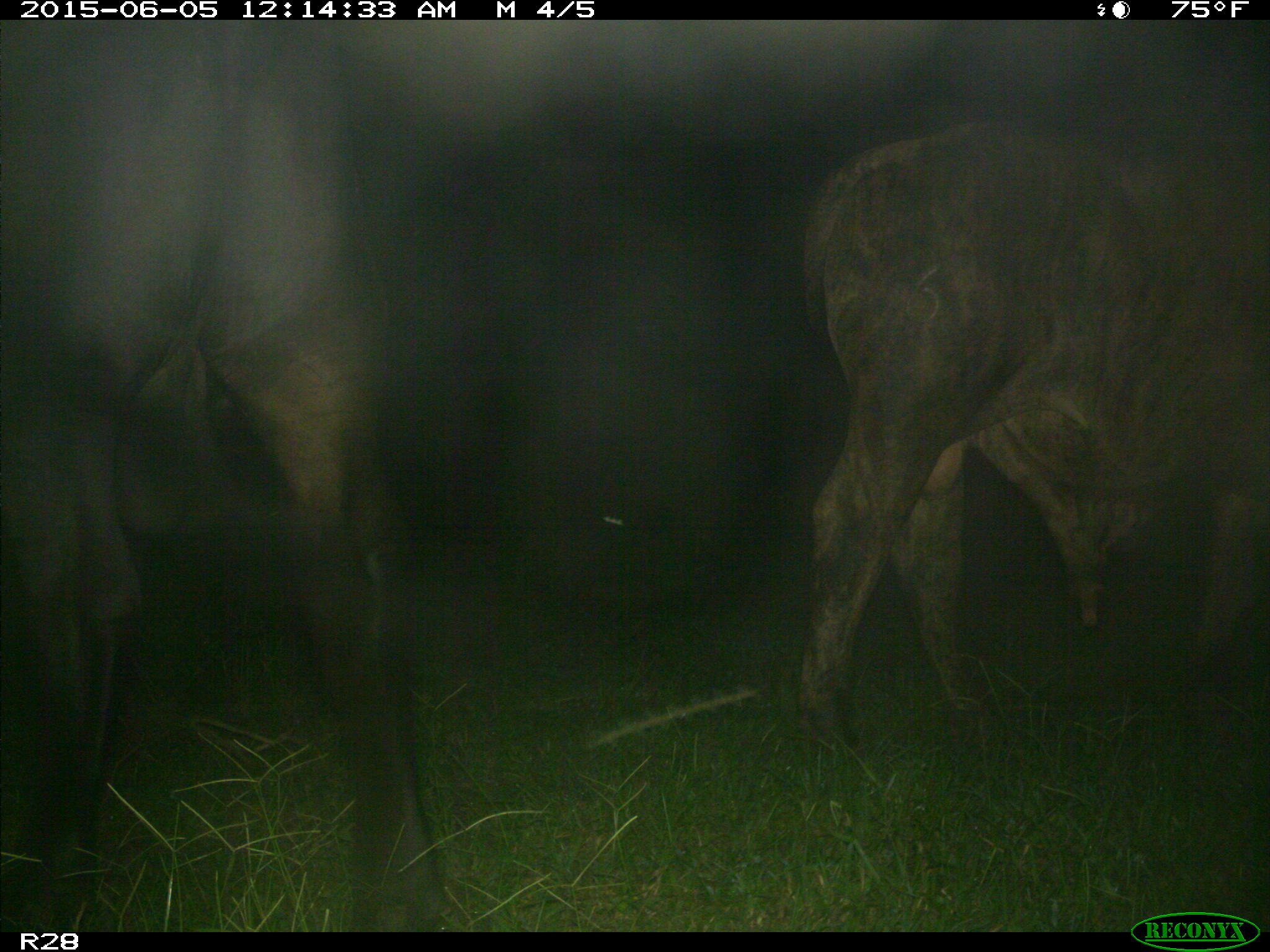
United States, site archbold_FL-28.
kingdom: Animalia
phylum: Chordata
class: Mammalia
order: Artiodactyla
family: Bovidae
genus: Bos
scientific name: Bos taurus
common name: domestic cow